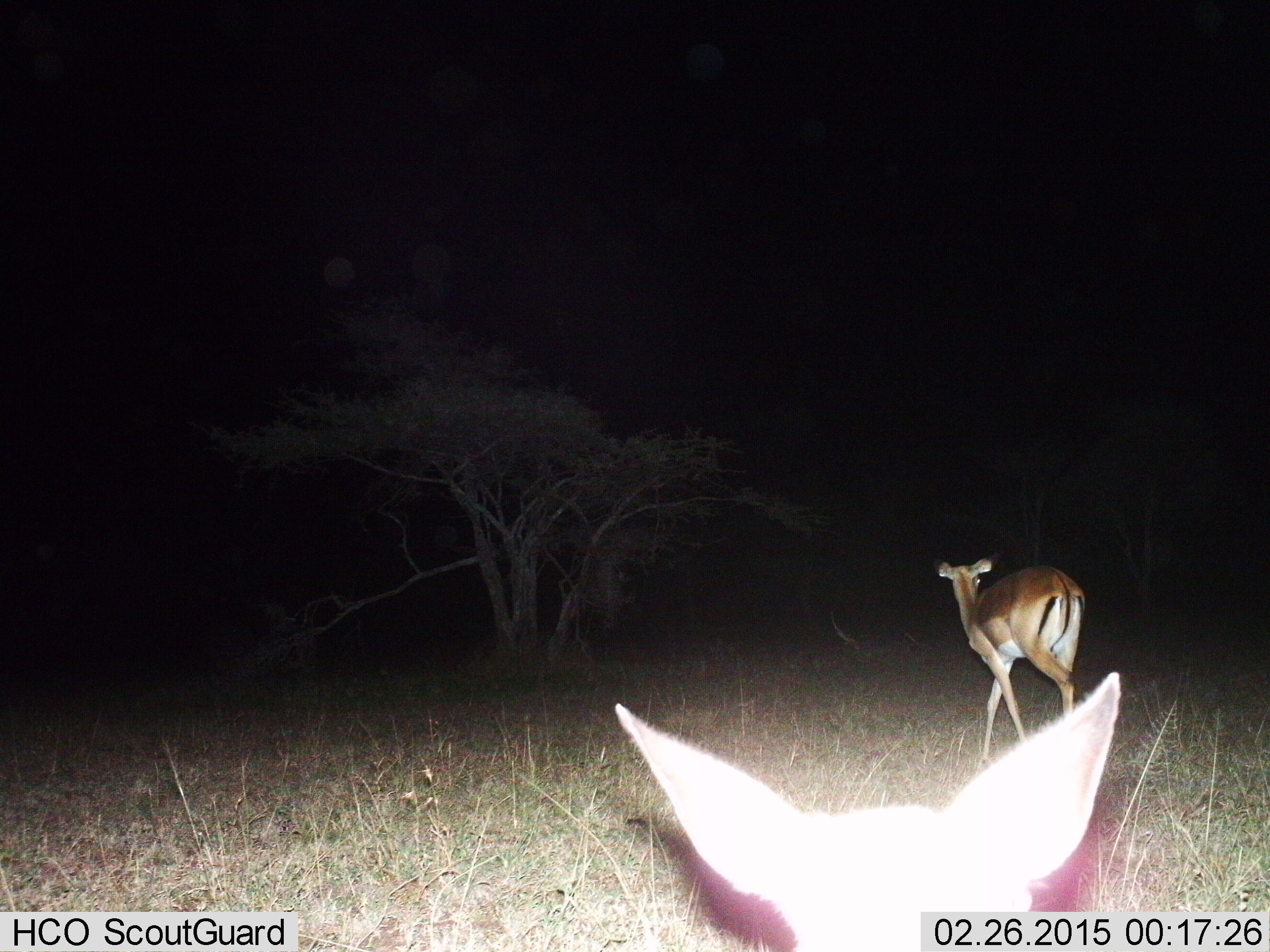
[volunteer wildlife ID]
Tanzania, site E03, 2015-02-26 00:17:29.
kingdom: Animalia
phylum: Chordata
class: Mammalia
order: Artiodactyla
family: Bovidae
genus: Aepyceros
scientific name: Aepyceros melampus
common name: impala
Impala (Aepyceros melampus), count 2. Behavior (volunteer vote fractions): standing 20%, resting 0%, moving 100%, interacting 0%. Young present (vote fraction): 0%. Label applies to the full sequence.